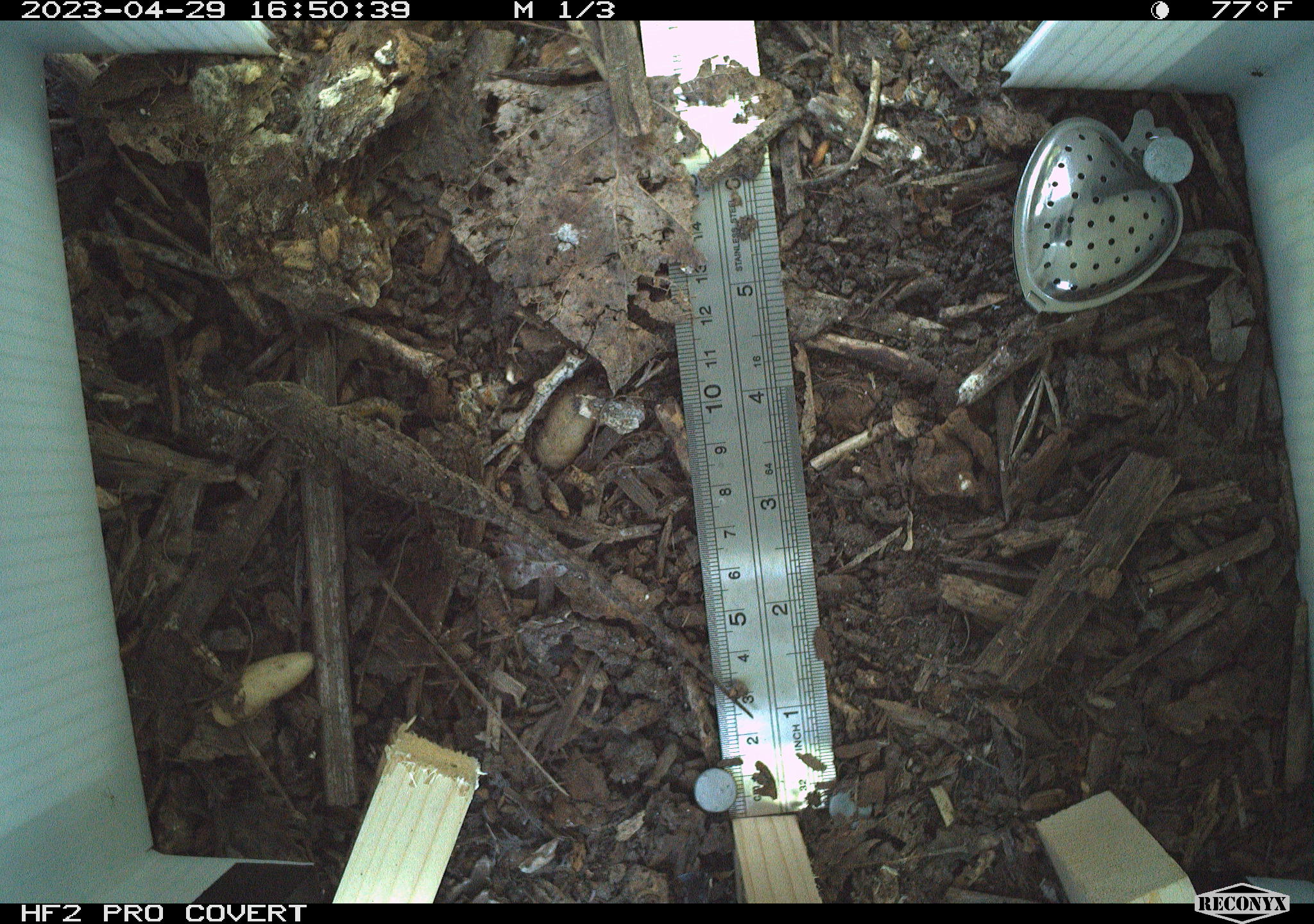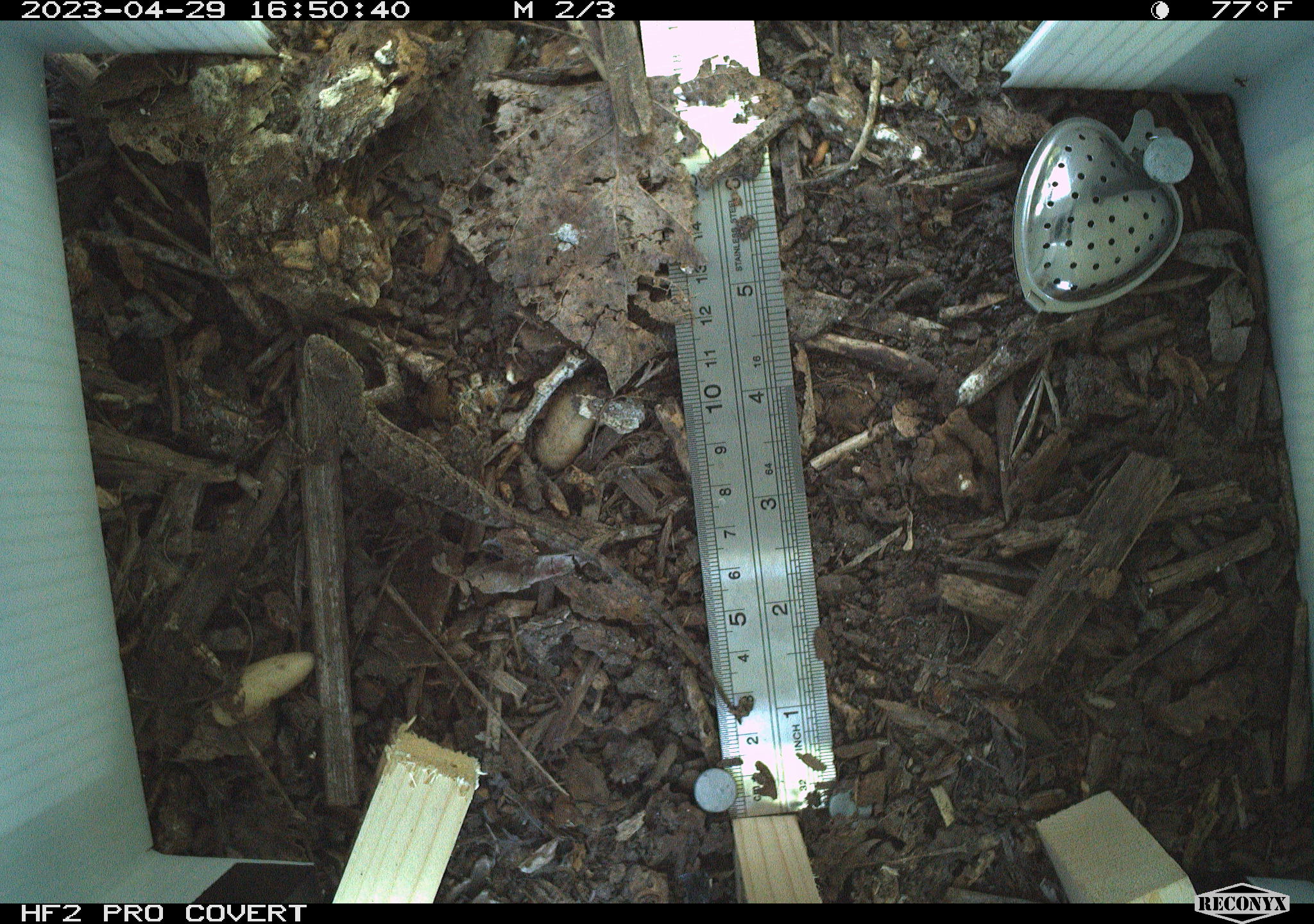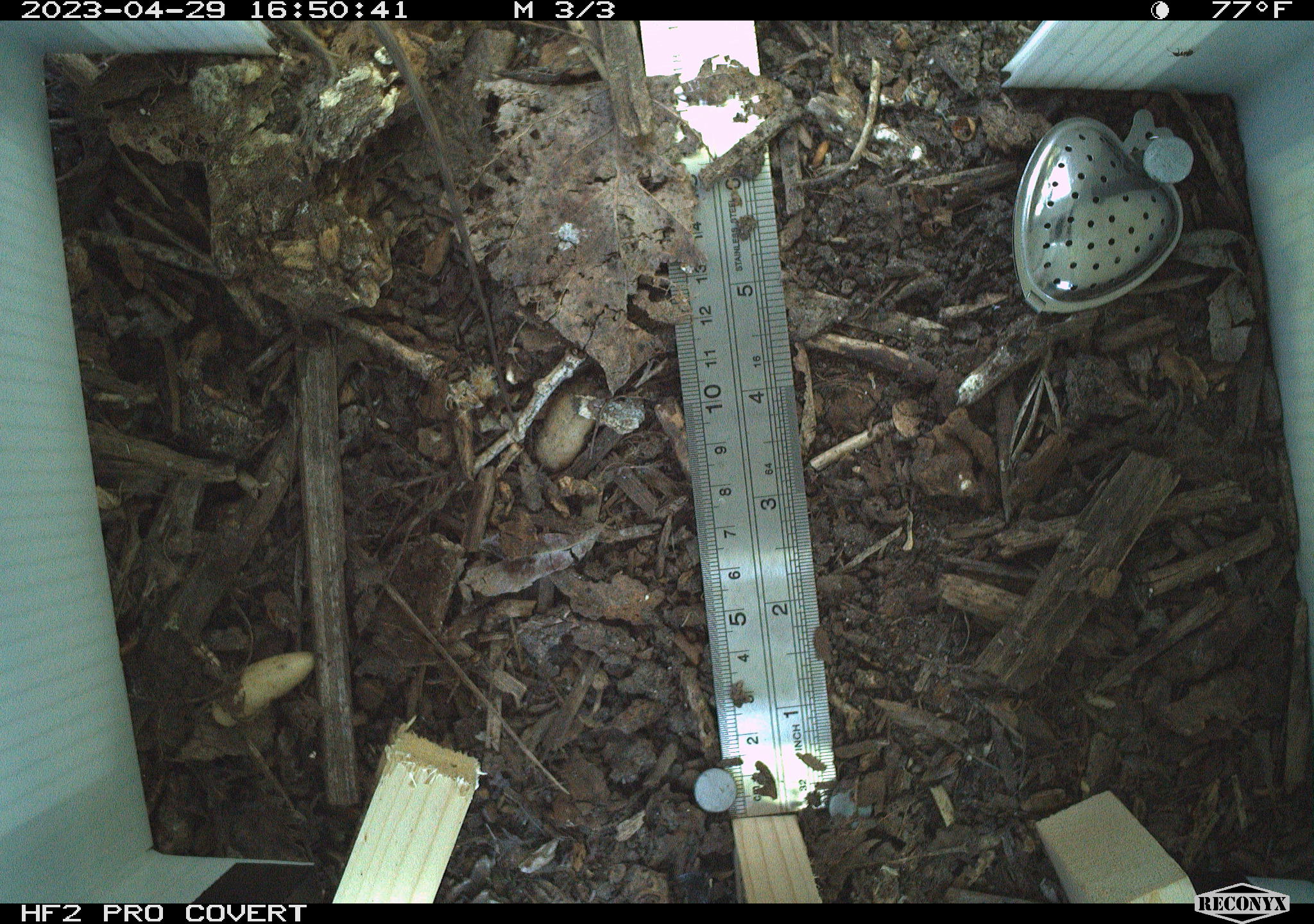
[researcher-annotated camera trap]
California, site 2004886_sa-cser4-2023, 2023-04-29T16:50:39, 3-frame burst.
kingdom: Animalia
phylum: Chordata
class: Reptilia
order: Squamata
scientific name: Squamata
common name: lizards and snakes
Lizards and snakes (Squamata).